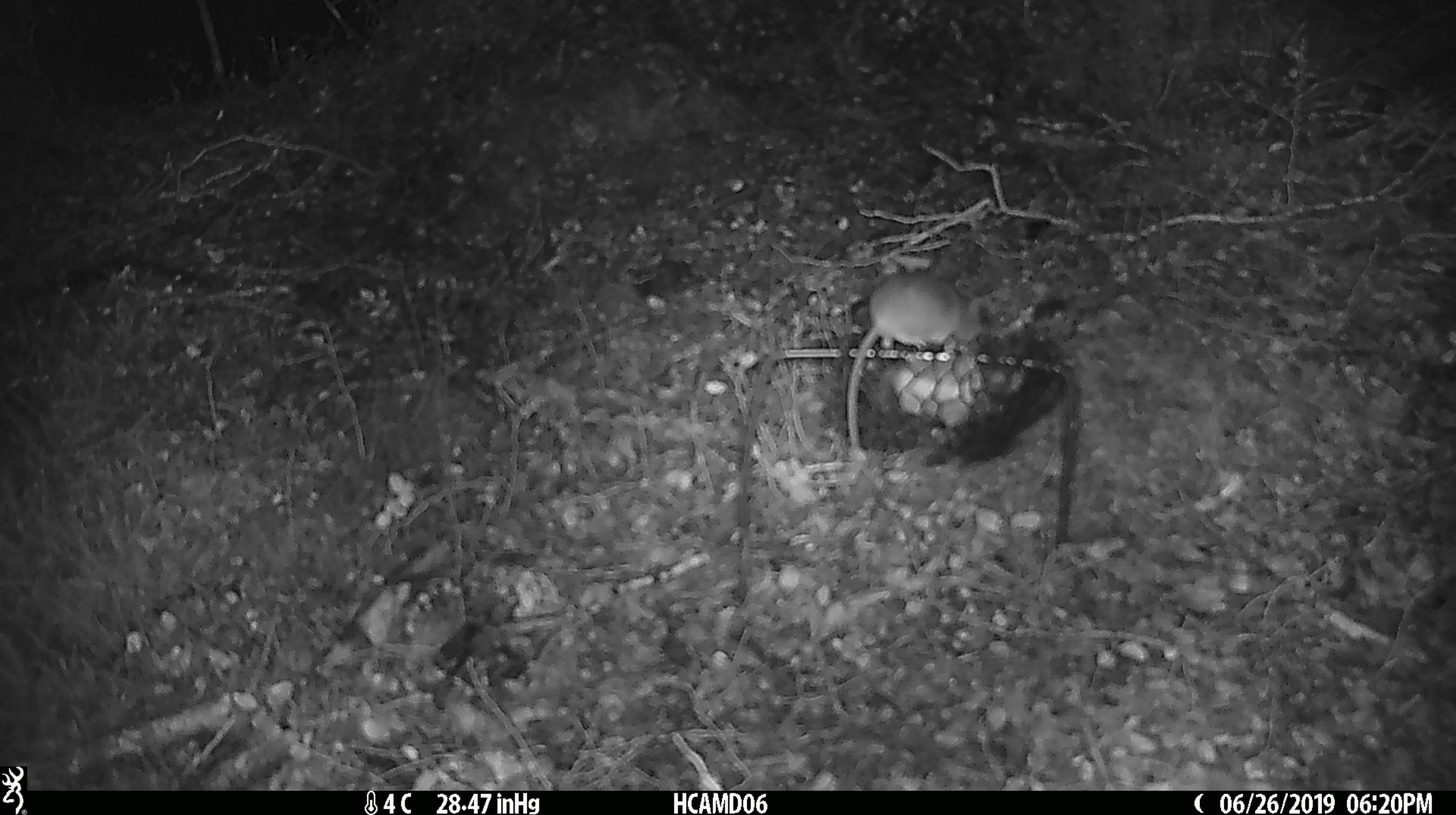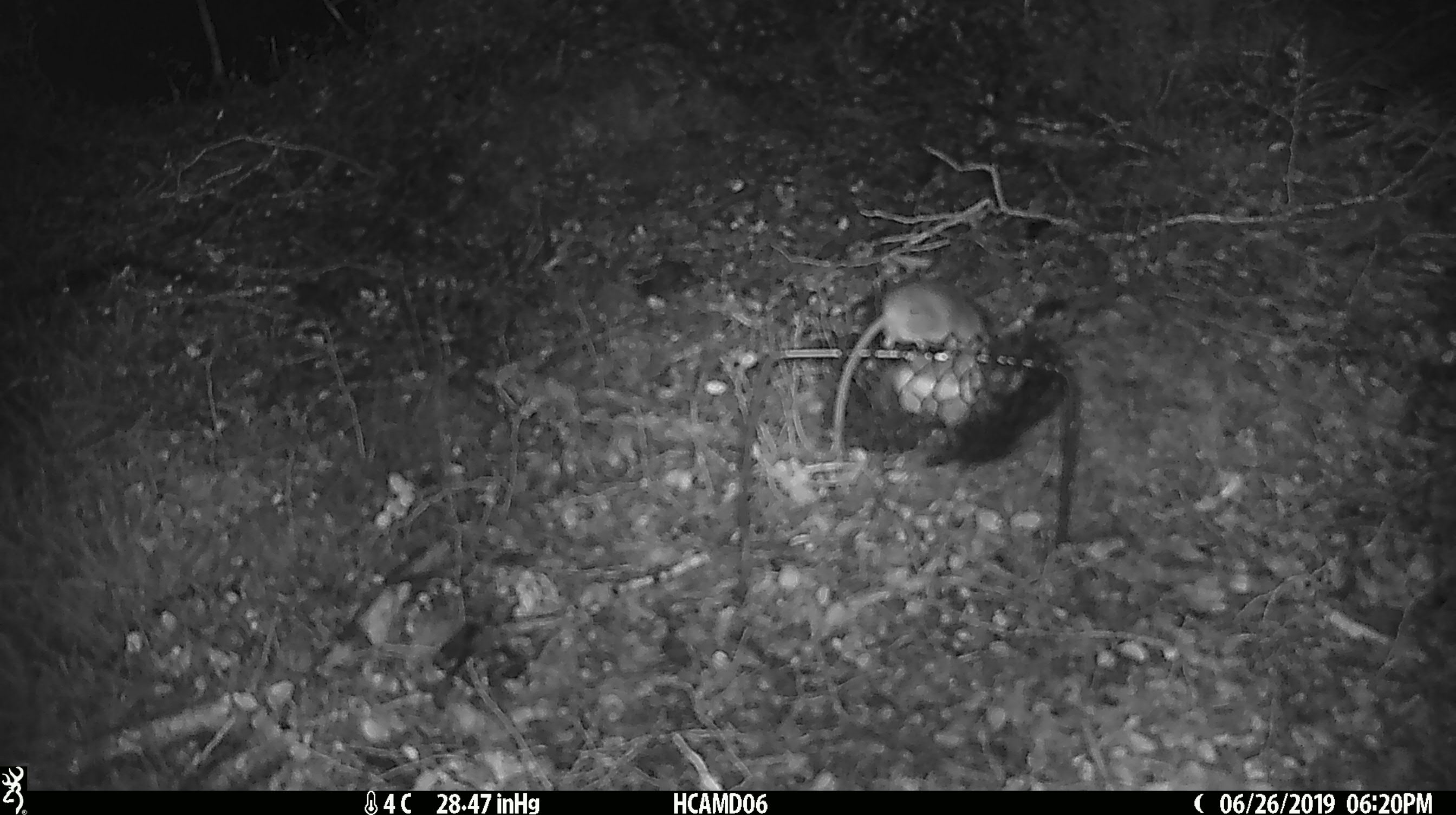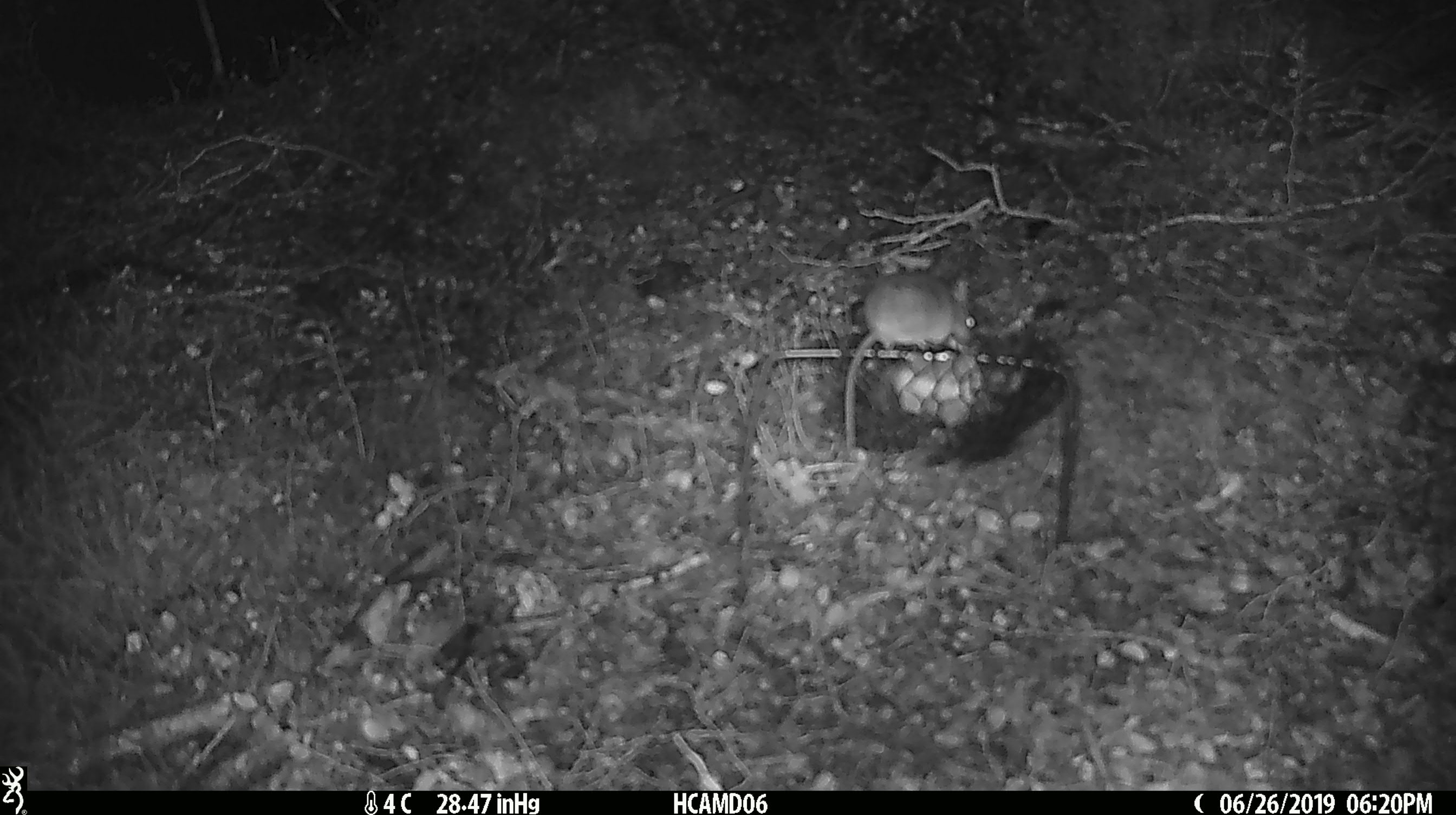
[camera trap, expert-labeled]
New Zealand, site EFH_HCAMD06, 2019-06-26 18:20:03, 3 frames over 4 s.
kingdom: Animalia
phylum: Chordata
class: Mammalia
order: Rodentia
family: Muridae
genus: Mus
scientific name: Mus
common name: mouse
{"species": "mouse (Mus)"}